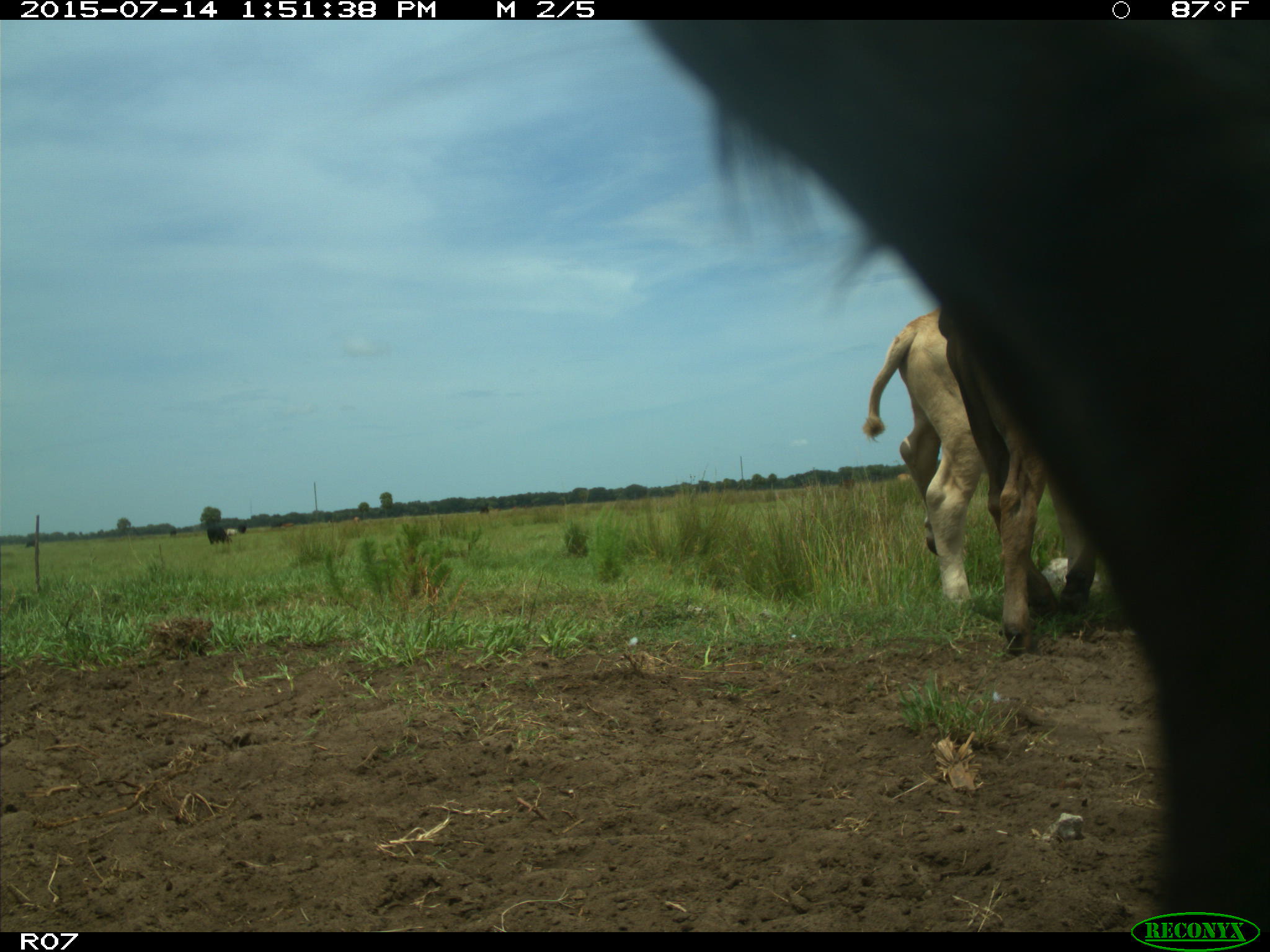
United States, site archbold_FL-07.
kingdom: Animalia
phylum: Chordata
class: Mammalia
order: Artiodactyla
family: Bovidae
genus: Bos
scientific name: Bos taurus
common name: domestic cow